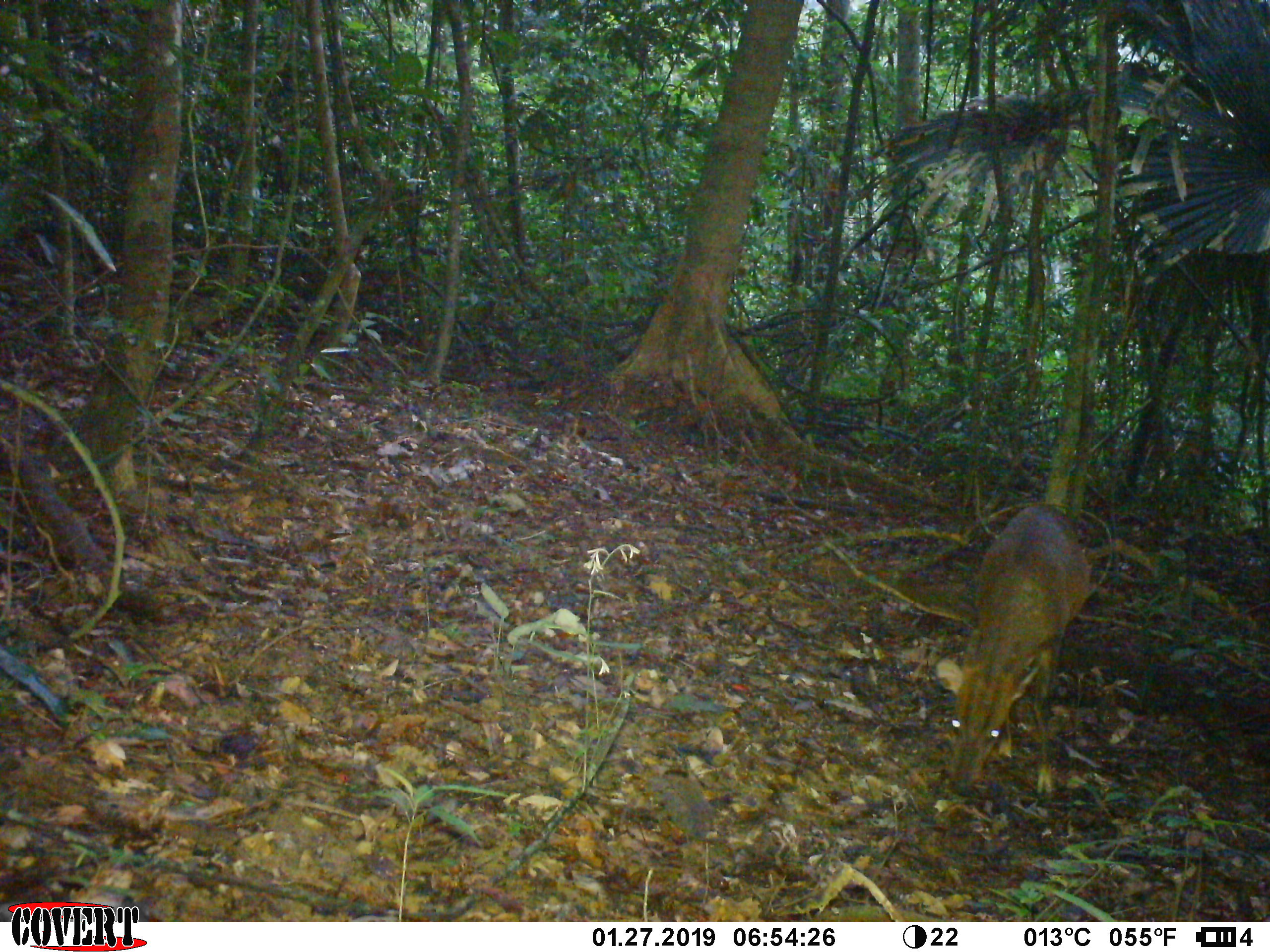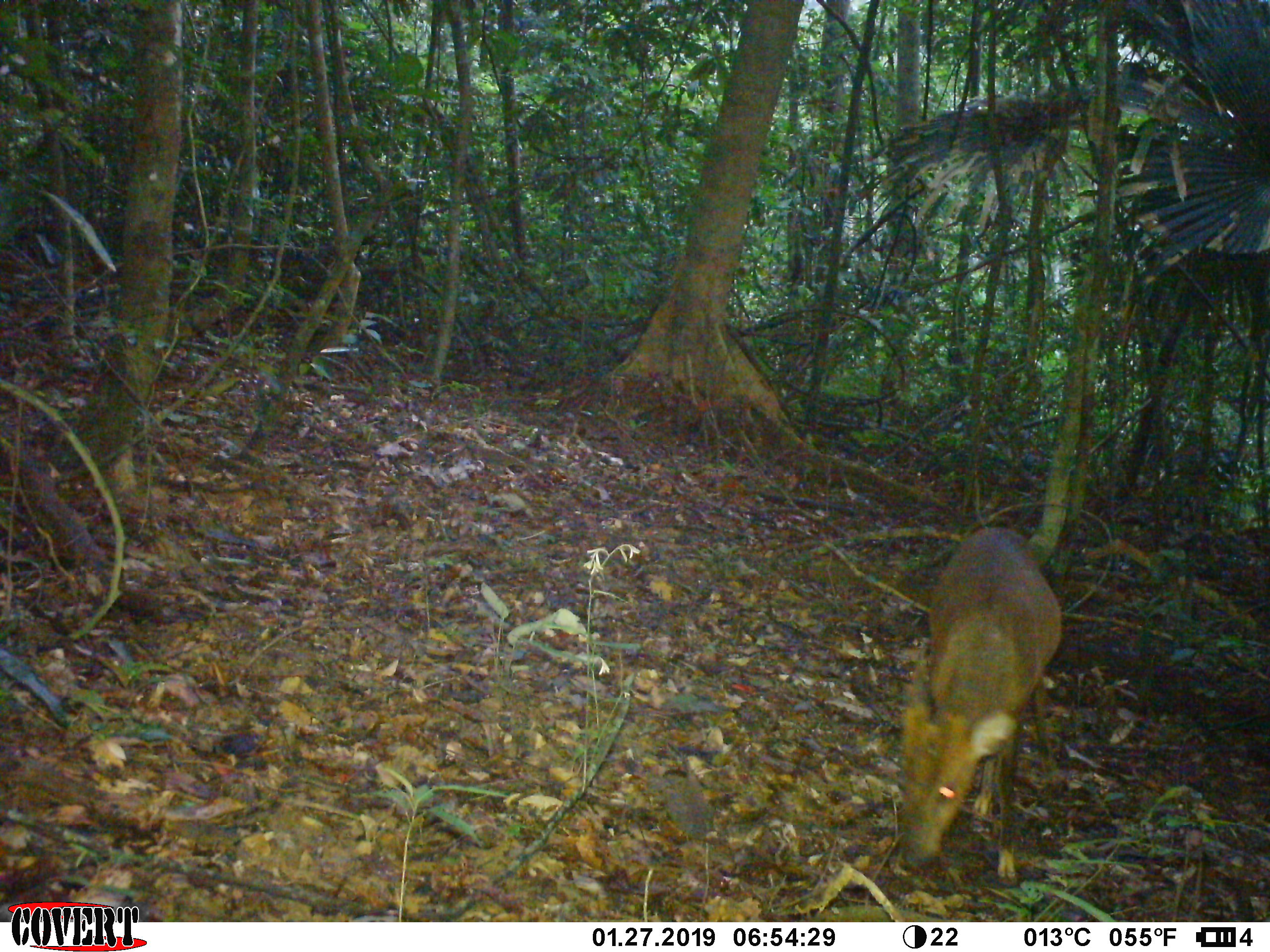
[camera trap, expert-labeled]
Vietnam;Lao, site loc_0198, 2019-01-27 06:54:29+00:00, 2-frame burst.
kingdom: Animalia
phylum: Chordata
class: Mammalia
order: Artiodactyla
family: Cervidae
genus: Muntiacus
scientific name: Muntiacus vuquangensis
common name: large-antlered muntjac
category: large antlered muntjac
Large antlered muntjac (large-antlered muntjac) (Muntiacus vuquangensis). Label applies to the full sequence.